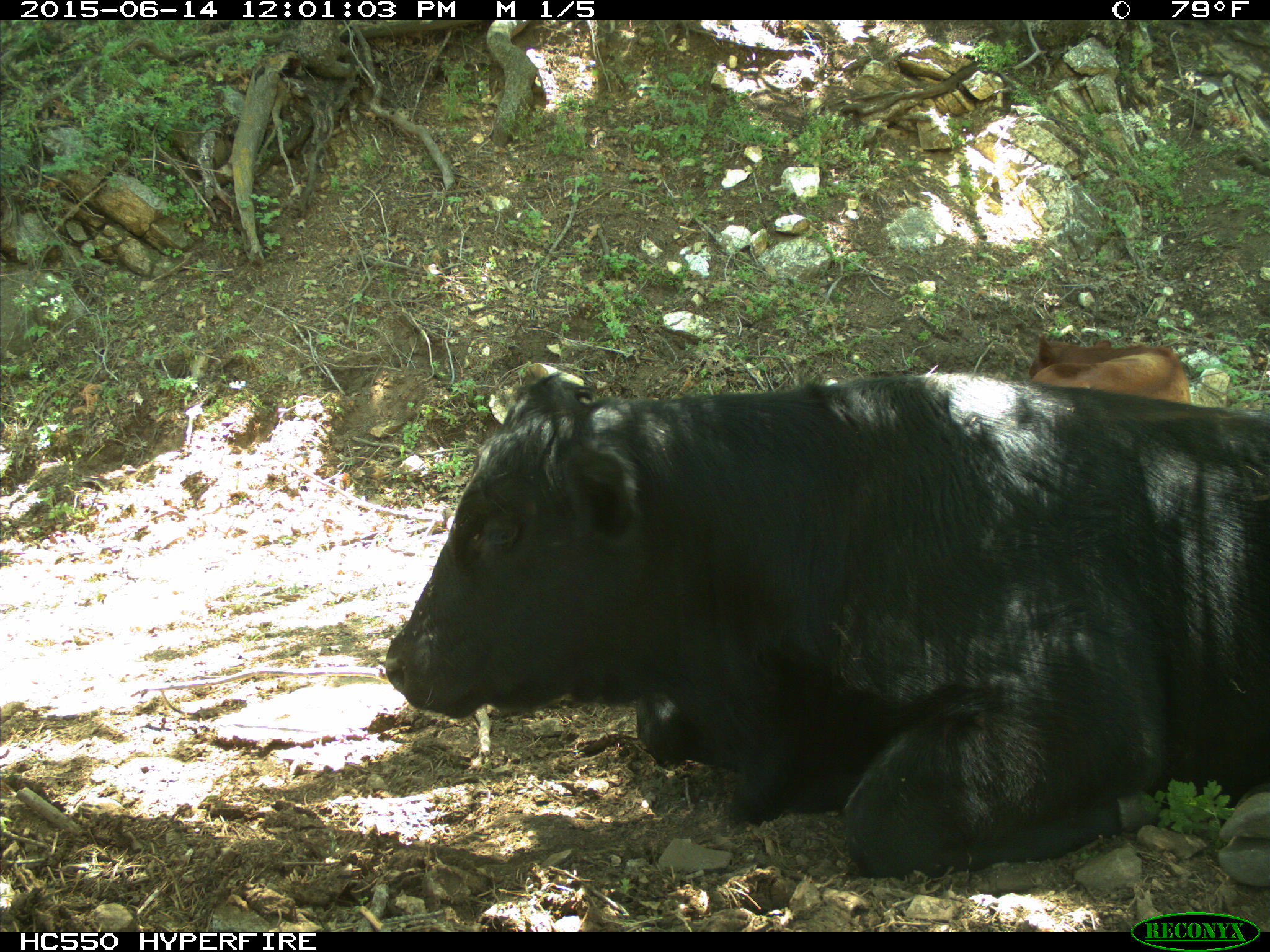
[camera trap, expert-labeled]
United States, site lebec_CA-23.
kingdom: Animalia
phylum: Chordata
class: Mammalia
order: Artiodactyla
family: Bovidae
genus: Bos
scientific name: Bos taurus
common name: domestic cow